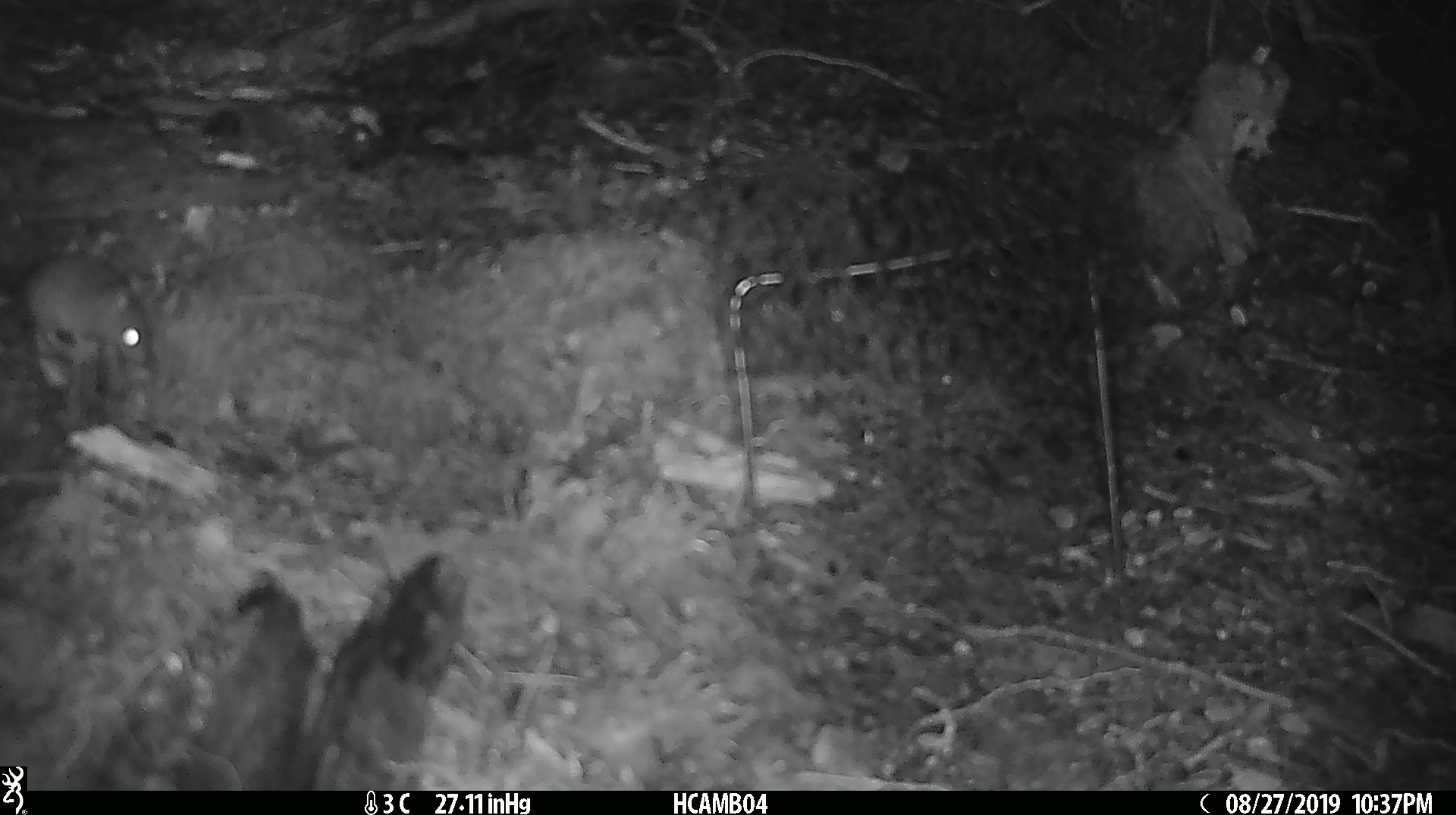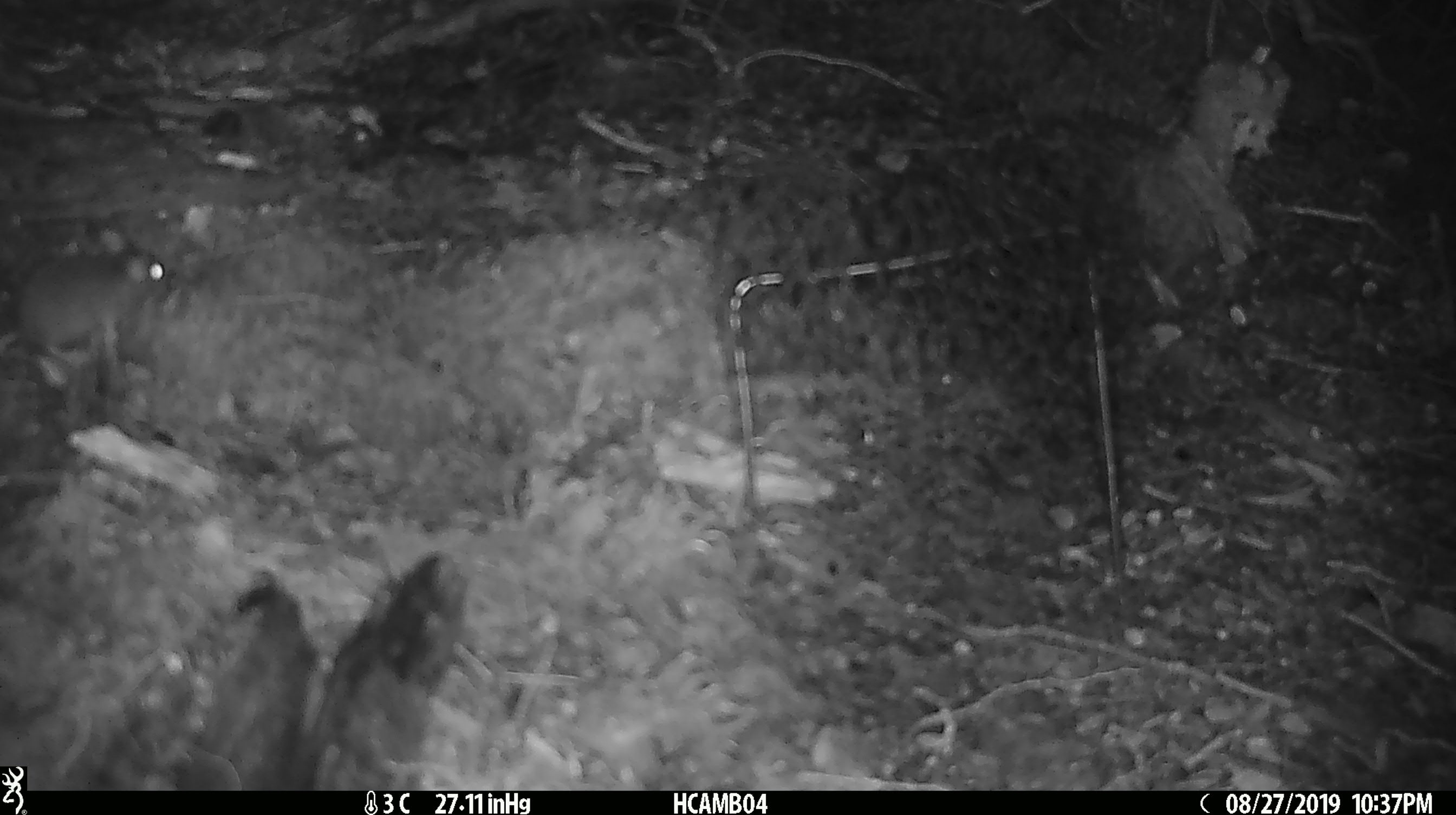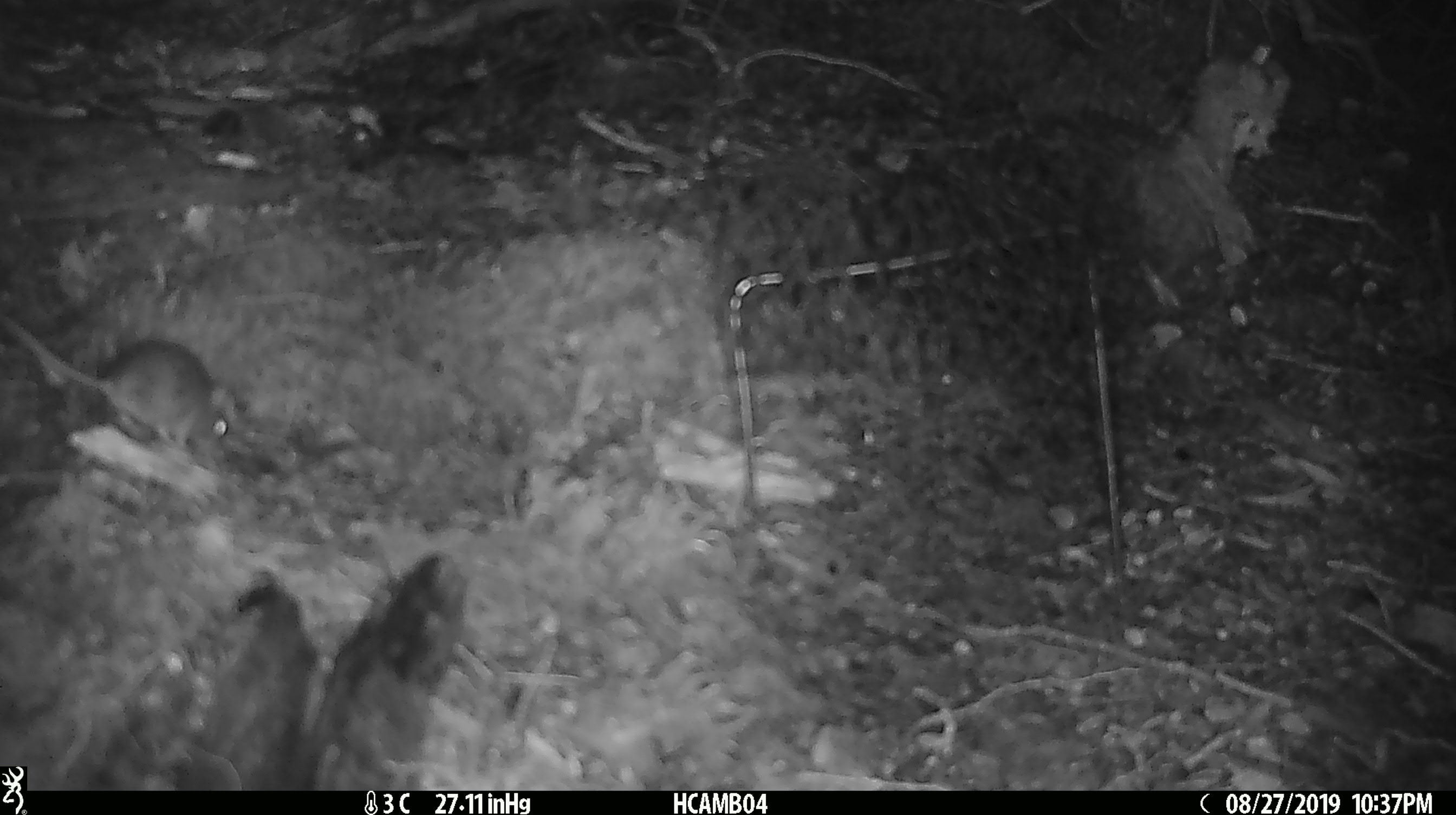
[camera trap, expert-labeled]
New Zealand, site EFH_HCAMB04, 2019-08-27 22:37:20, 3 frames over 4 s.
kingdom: Animalia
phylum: Chordata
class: Mammalia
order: Rodentia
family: Muridae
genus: Mus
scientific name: Mus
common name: mouse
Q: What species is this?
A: Mouse (Mus).